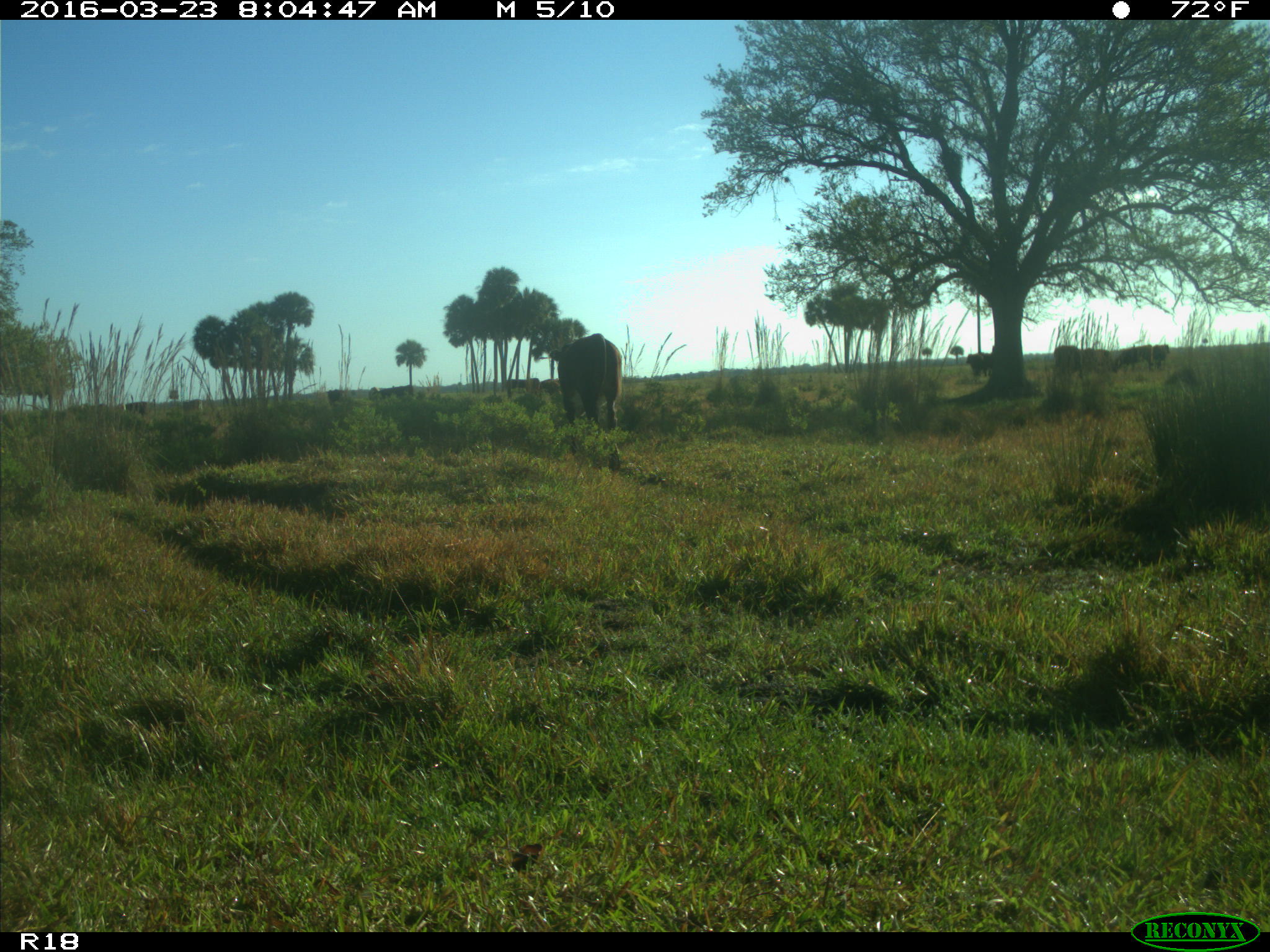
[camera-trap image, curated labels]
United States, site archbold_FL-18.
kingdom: Animalia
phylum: Chordata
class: Mammalia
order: Artiodactyla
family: Bovidae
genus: Bos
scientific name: Bos taurus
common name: domestic cow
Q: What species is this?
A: Bos taurus (domestic cow).